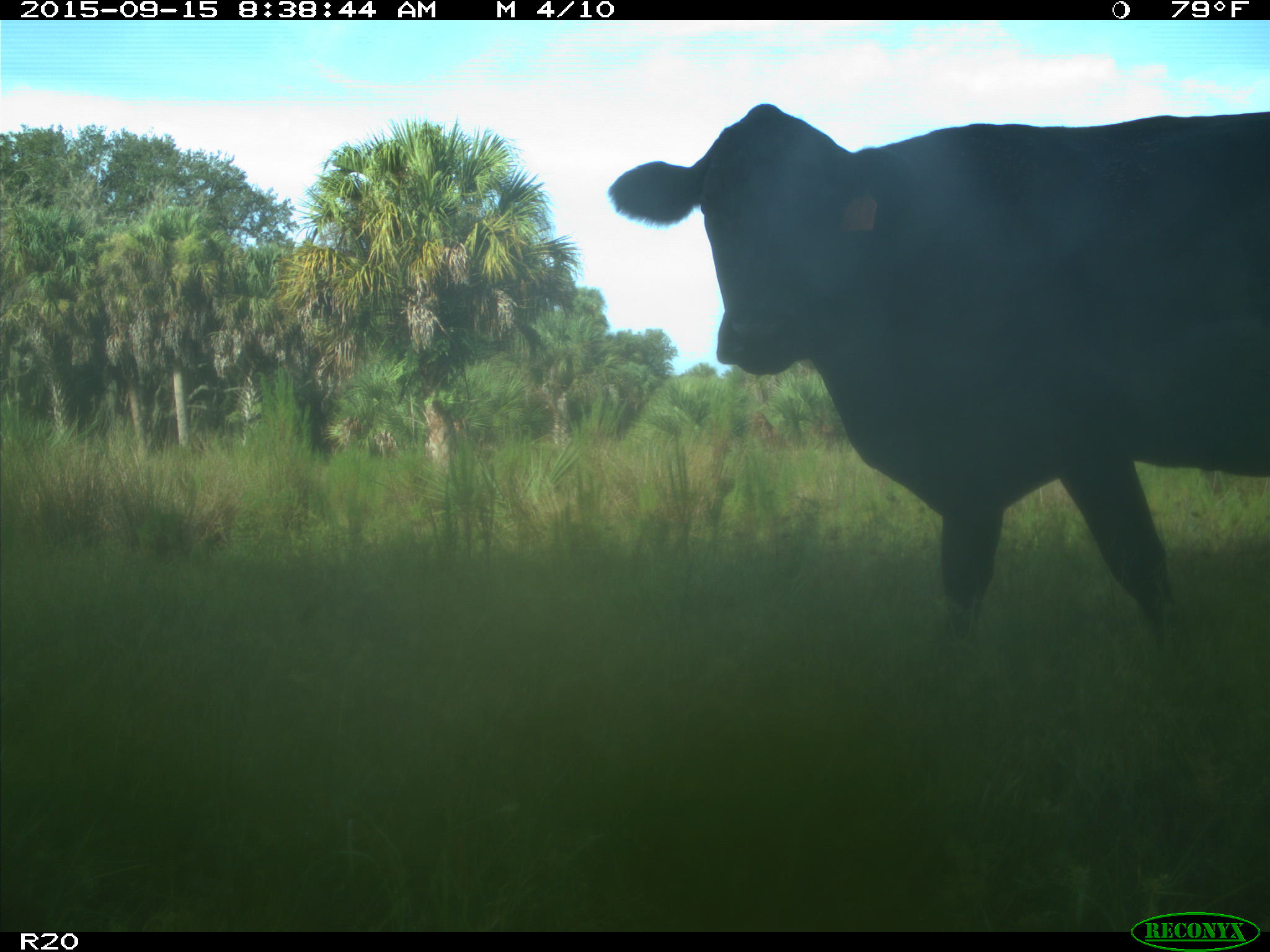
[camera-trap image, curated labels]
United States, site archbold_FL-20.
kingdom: Animalia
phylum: Chordata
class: Mammalia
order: Artiodactyla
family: Bovidae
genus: Bos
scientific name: Bos taurus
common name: domestic cow